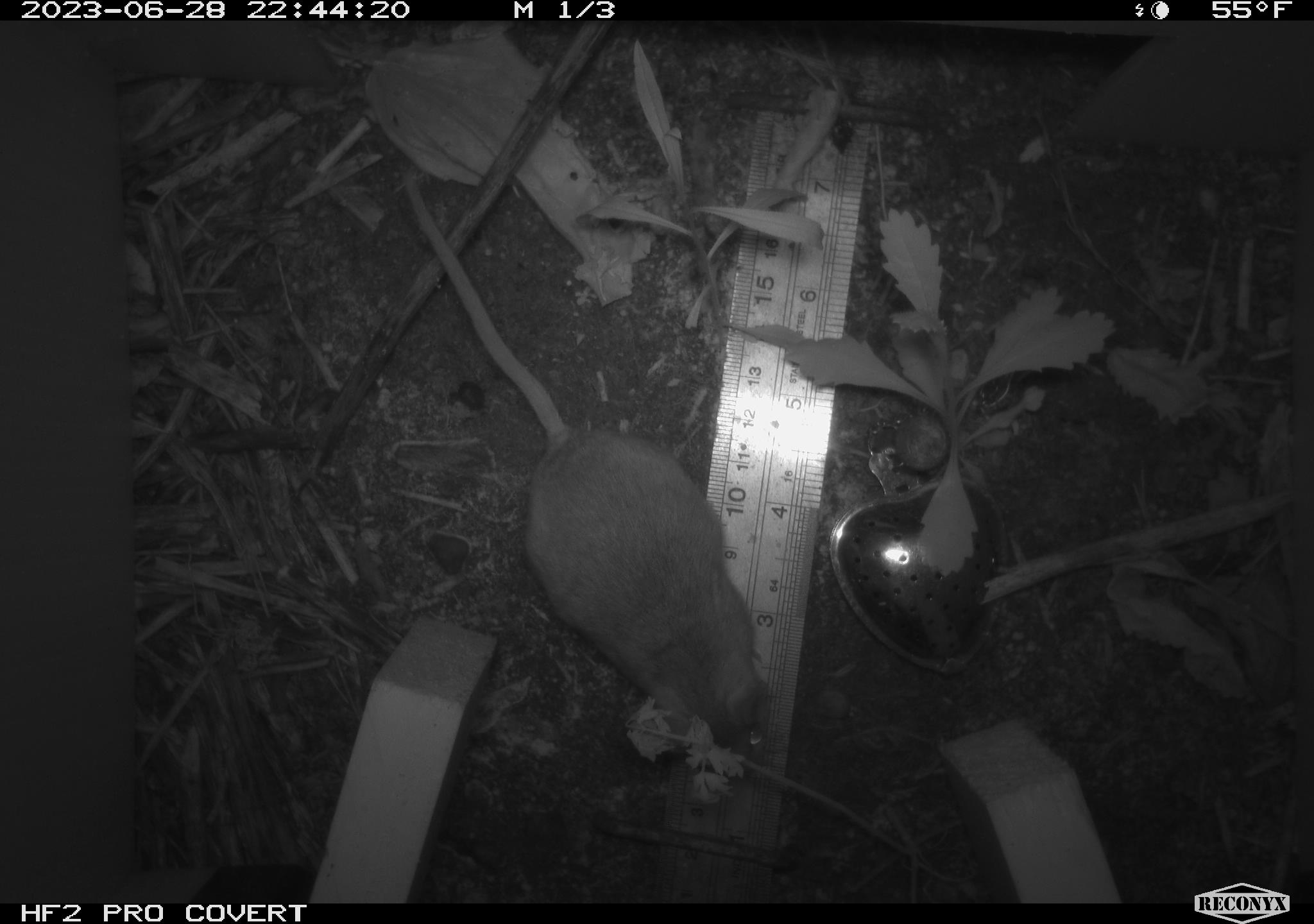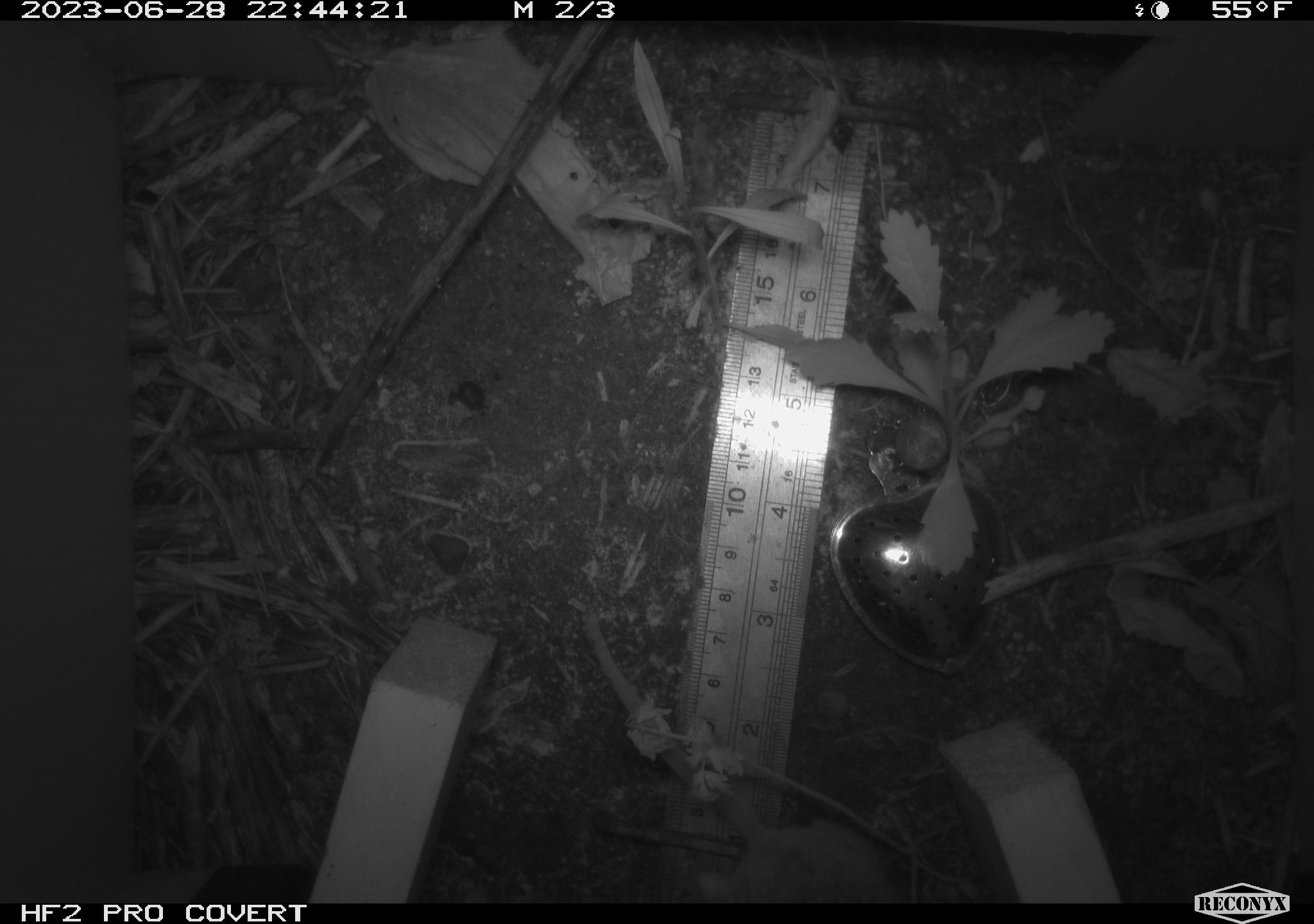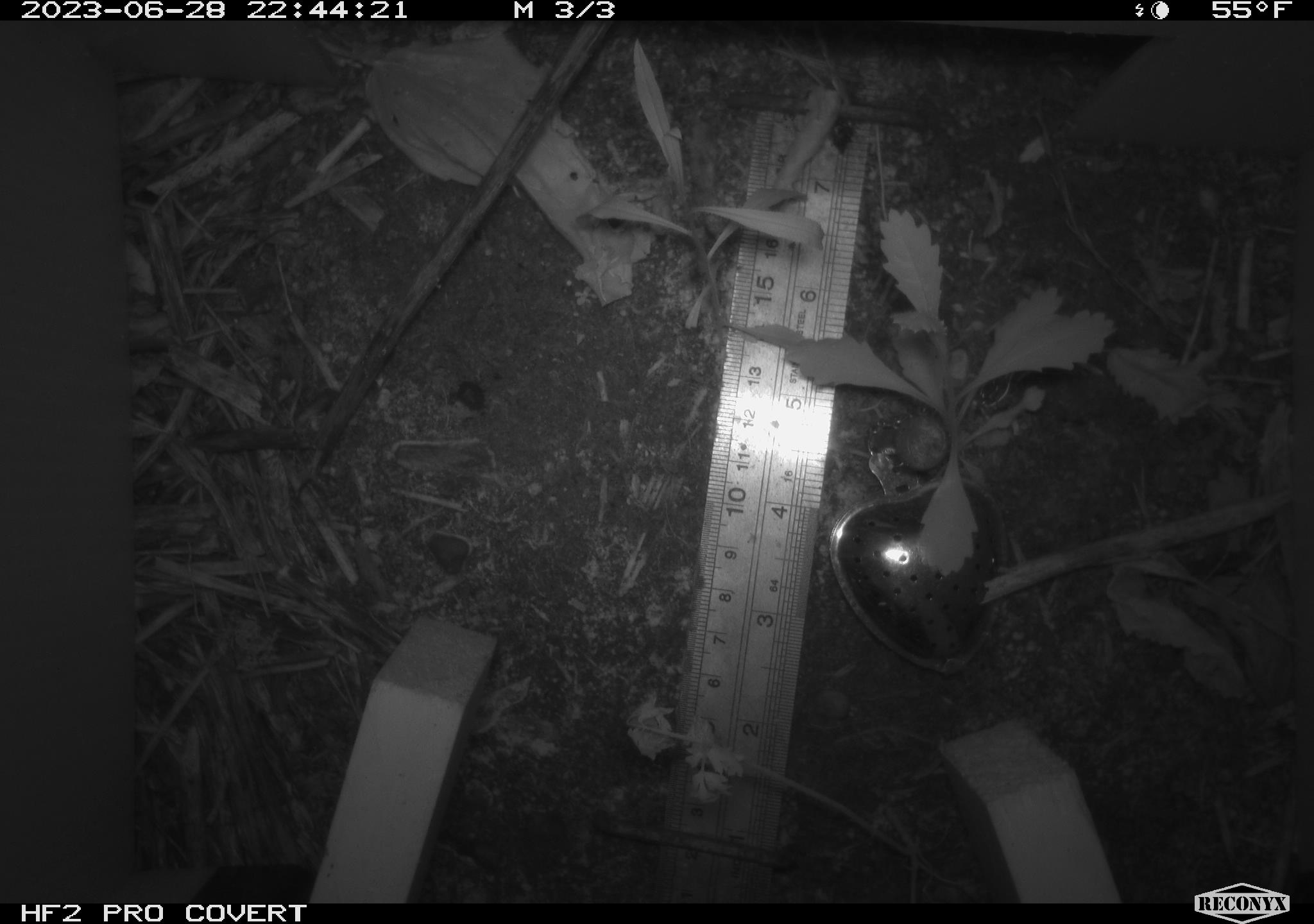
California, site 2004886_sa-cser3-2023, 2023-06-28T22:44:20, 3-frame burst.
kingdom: Animalia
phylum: Chordata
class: Mammalia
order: Rodentia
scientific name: Rodentia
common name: mouse species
Mouse species (Rodentia).